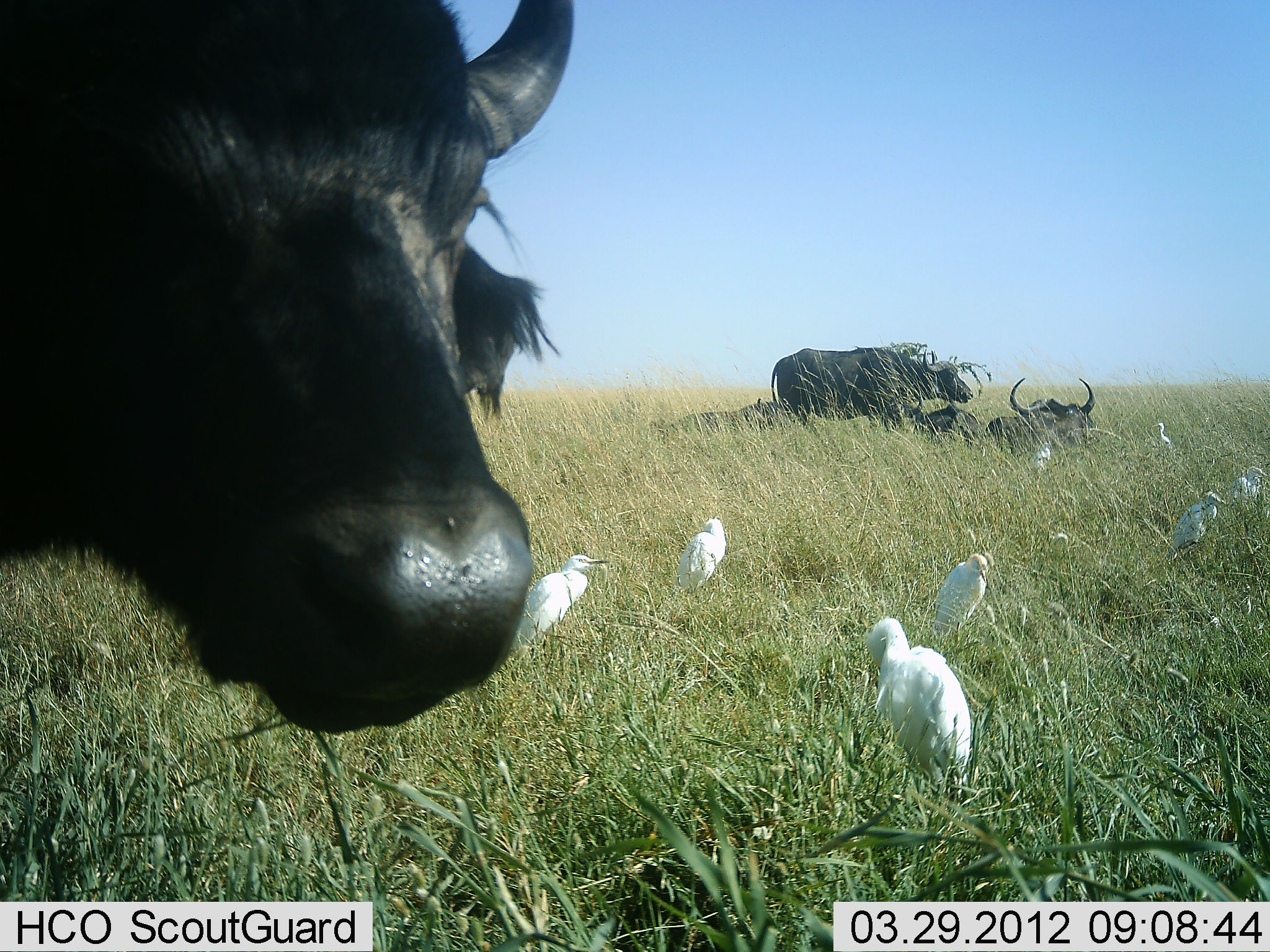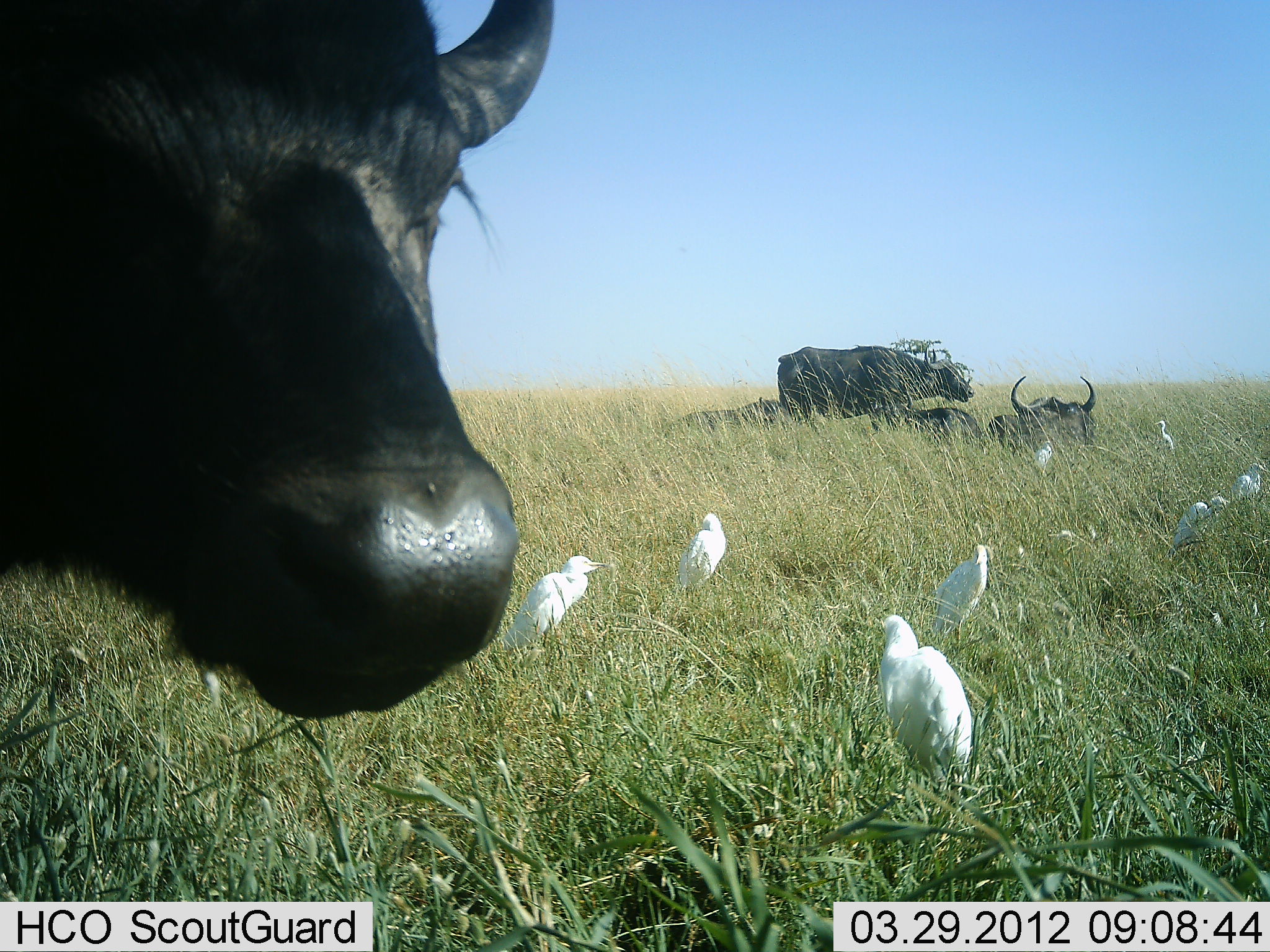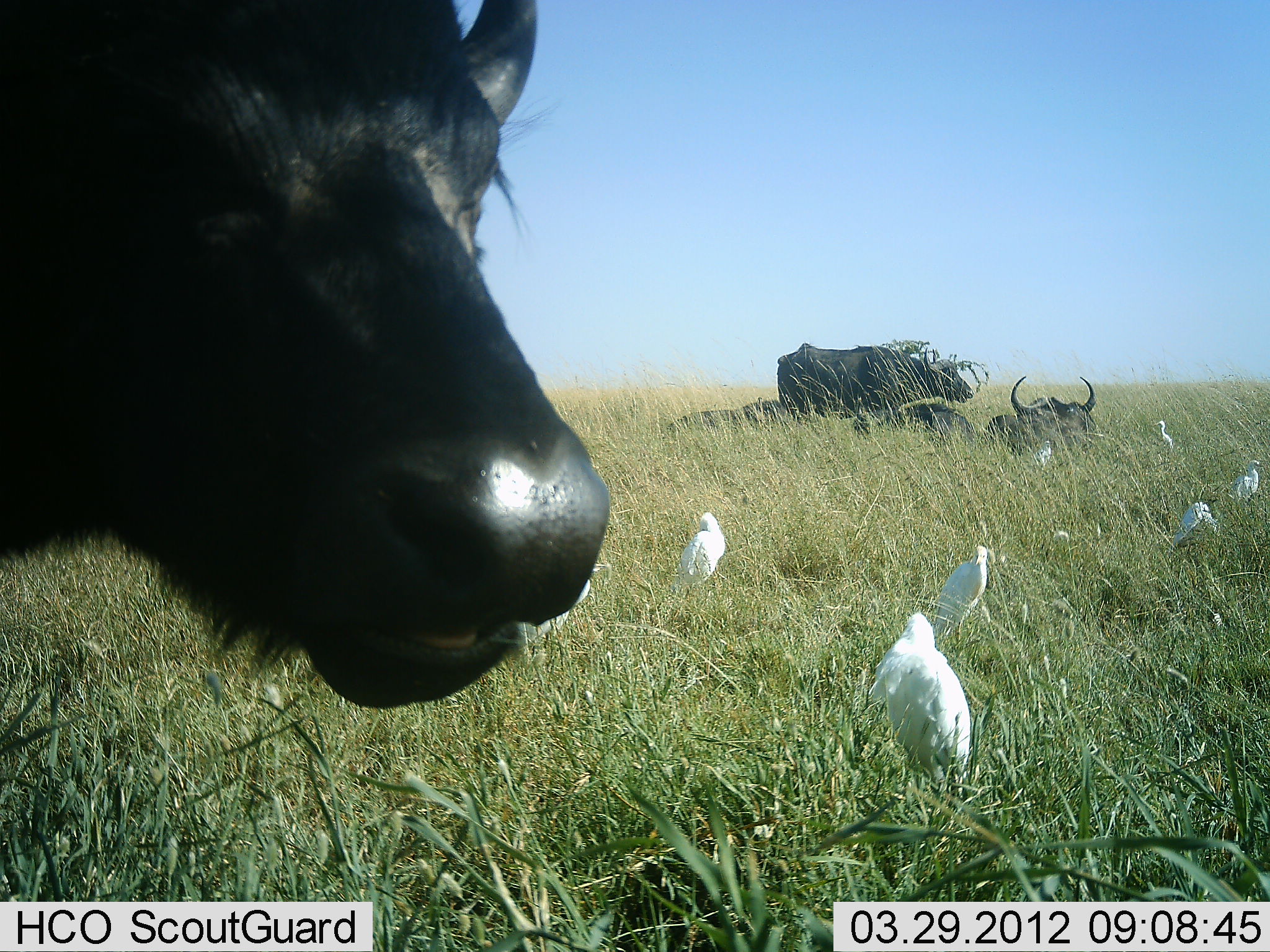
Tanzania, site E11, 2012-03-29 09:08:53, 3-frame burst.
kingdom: Animalia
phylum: Chordata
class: Mammalia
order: Artiodactyla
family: Bovidae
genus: Syncerus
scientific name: Syncerus caffer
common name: cape buffalo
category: buffalo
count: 5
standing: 89%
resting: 100%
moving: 0%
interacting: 0%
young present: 0%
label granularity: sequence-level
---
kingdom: Animalia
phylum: Chordata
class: Aves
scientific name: Aves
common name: bird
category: otherbird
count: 8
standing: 95%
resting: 10%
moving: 5%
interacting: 0%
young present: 0%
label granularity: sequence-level